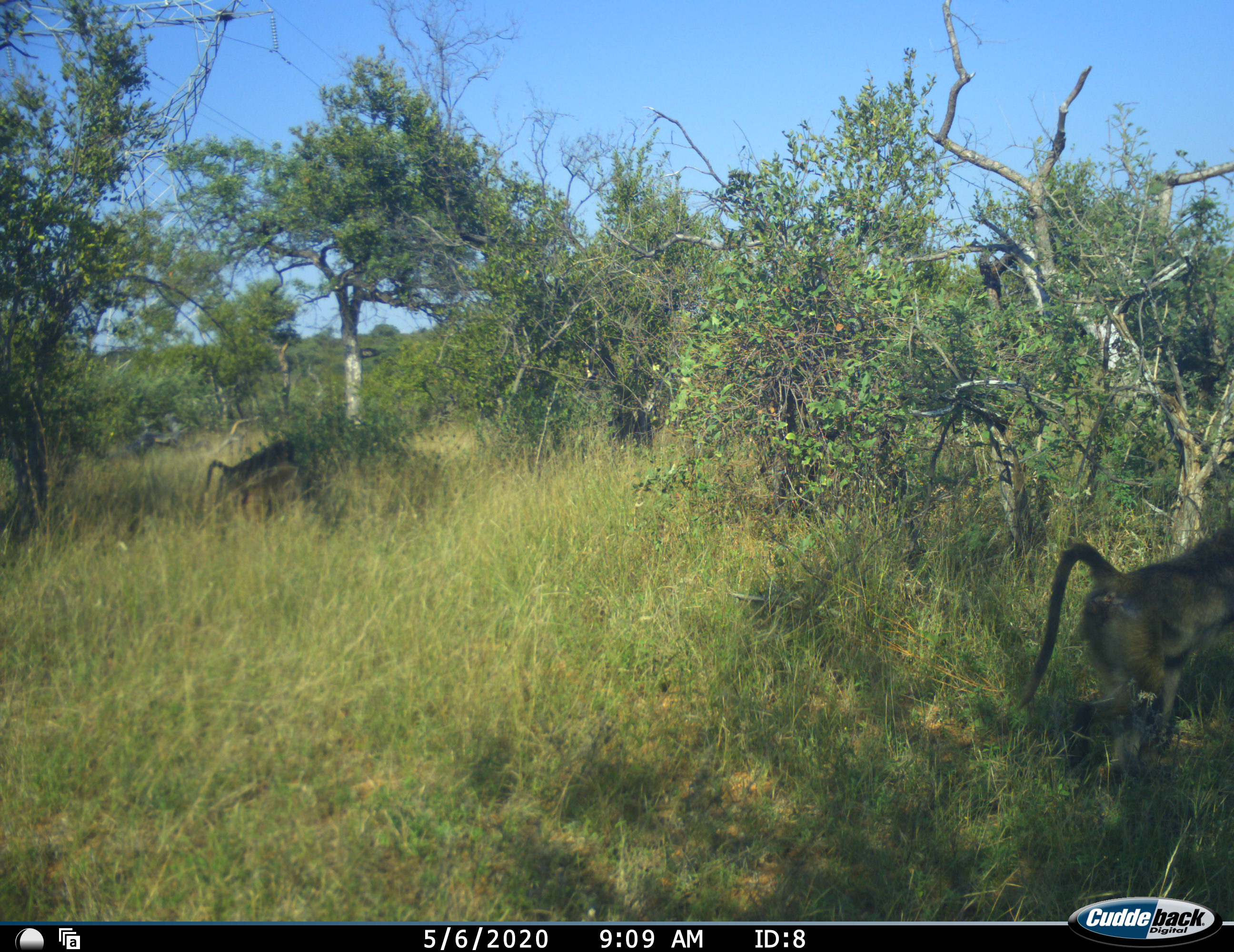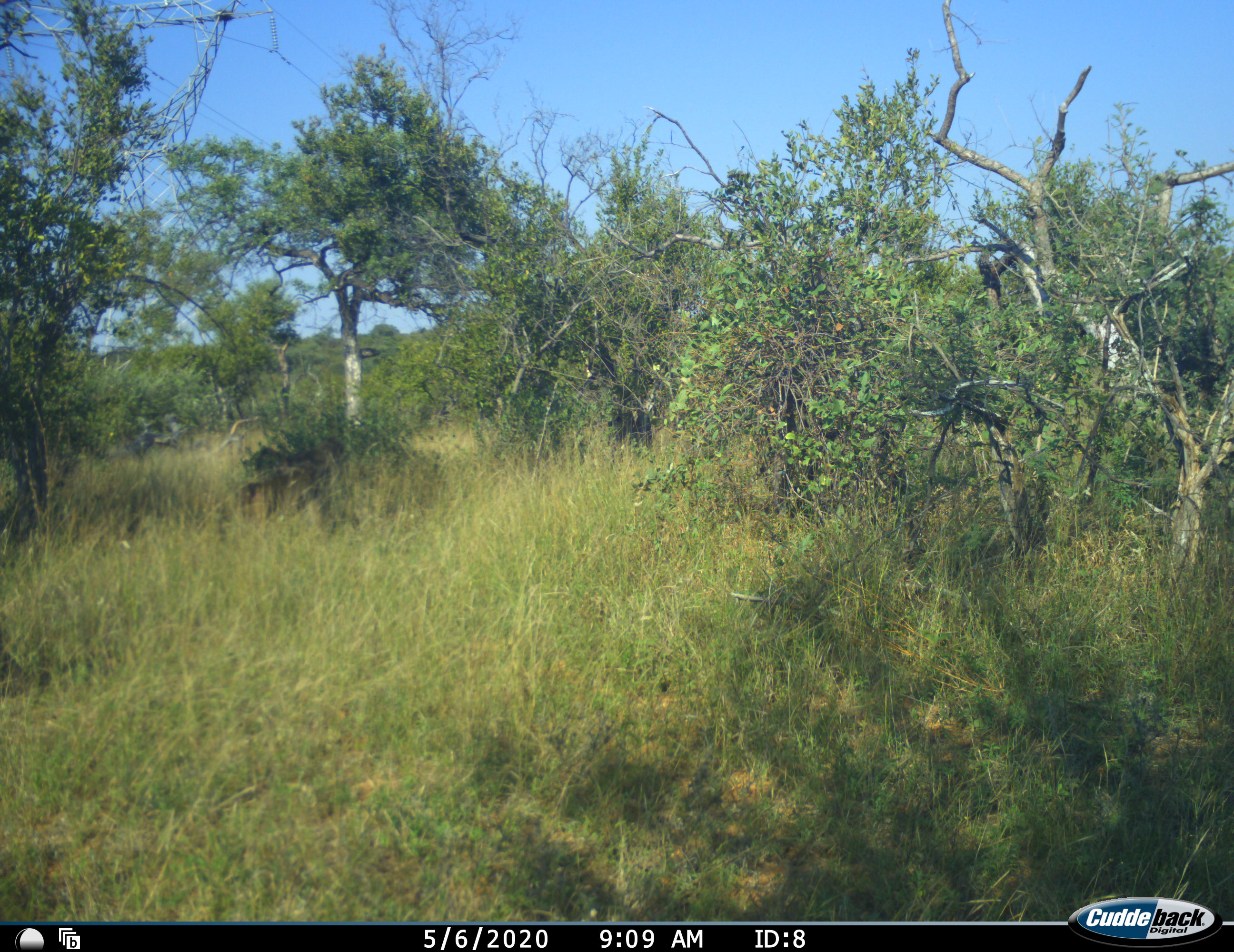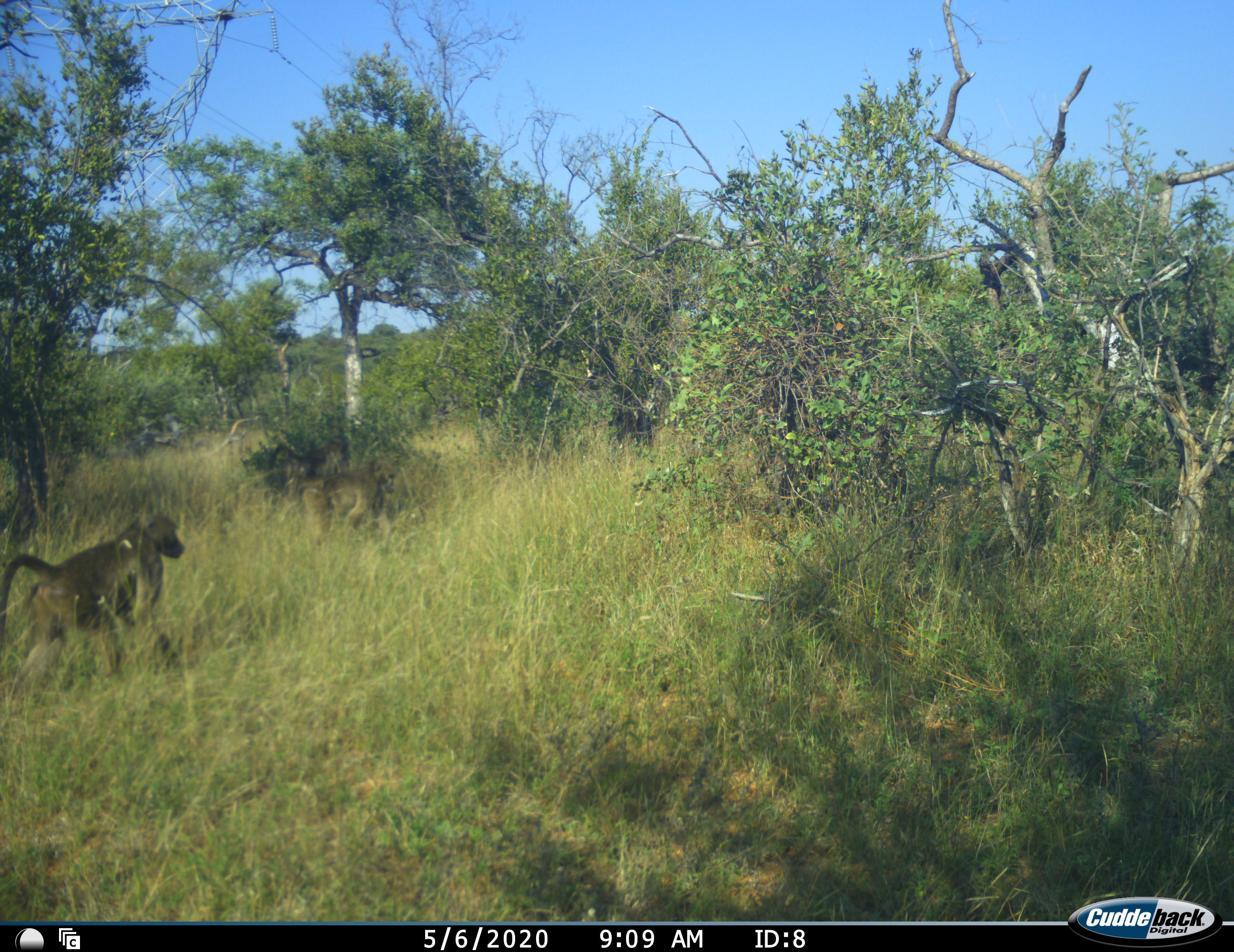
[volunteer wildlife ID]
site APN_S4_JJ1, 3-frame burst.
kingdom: Animalia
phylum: Chordata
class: Mammalia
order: Primates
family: Cercopithecidae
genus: Papio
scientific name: Papio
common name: baboon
Baboon (Papio), count 3. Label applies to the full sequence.